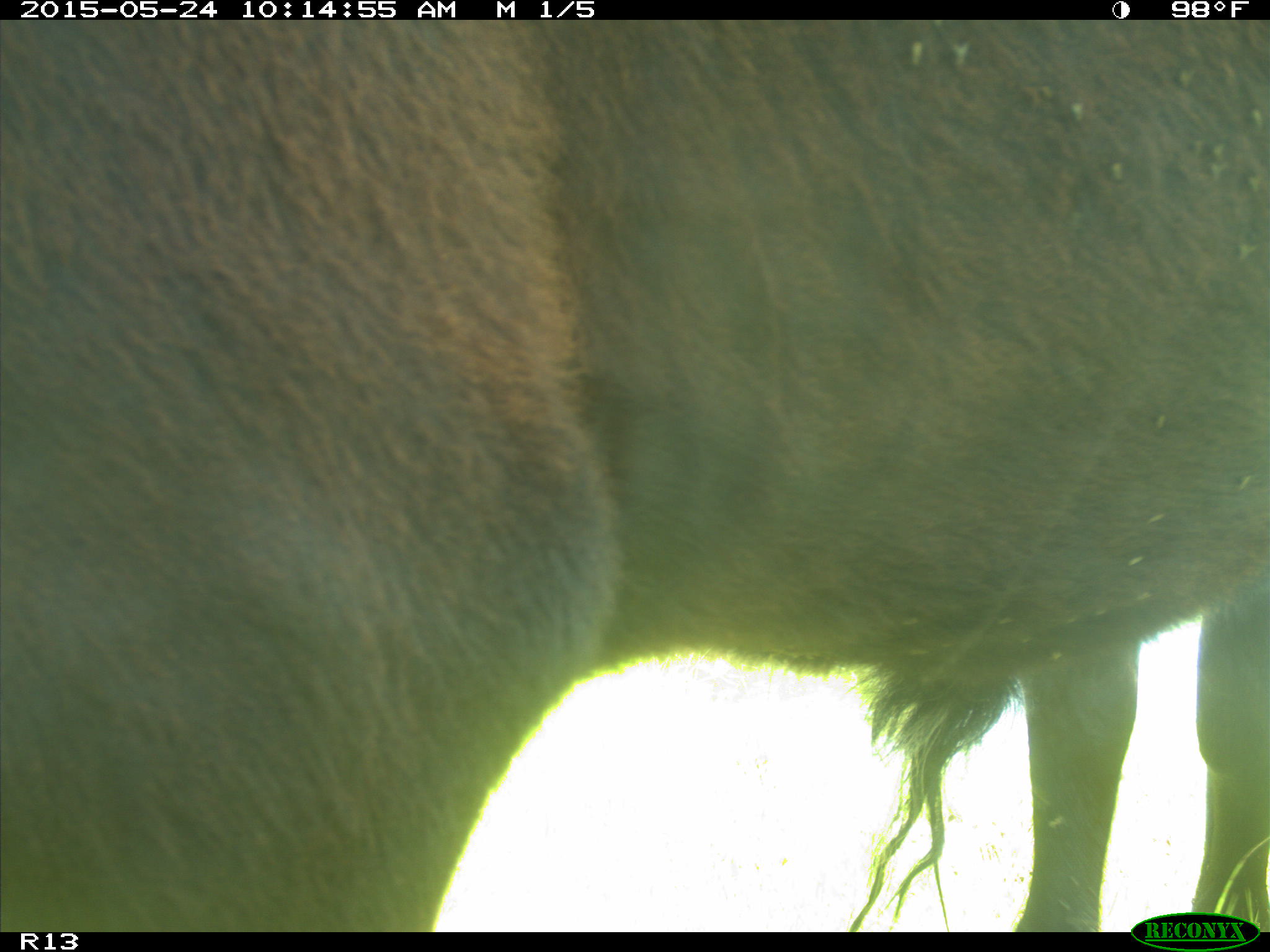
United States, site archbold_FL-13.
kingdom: Animalia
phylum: Chordata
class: Mammalia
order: Artiodactyla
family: Bovidae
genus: Bos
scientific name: Bos taurus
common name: domestic cow